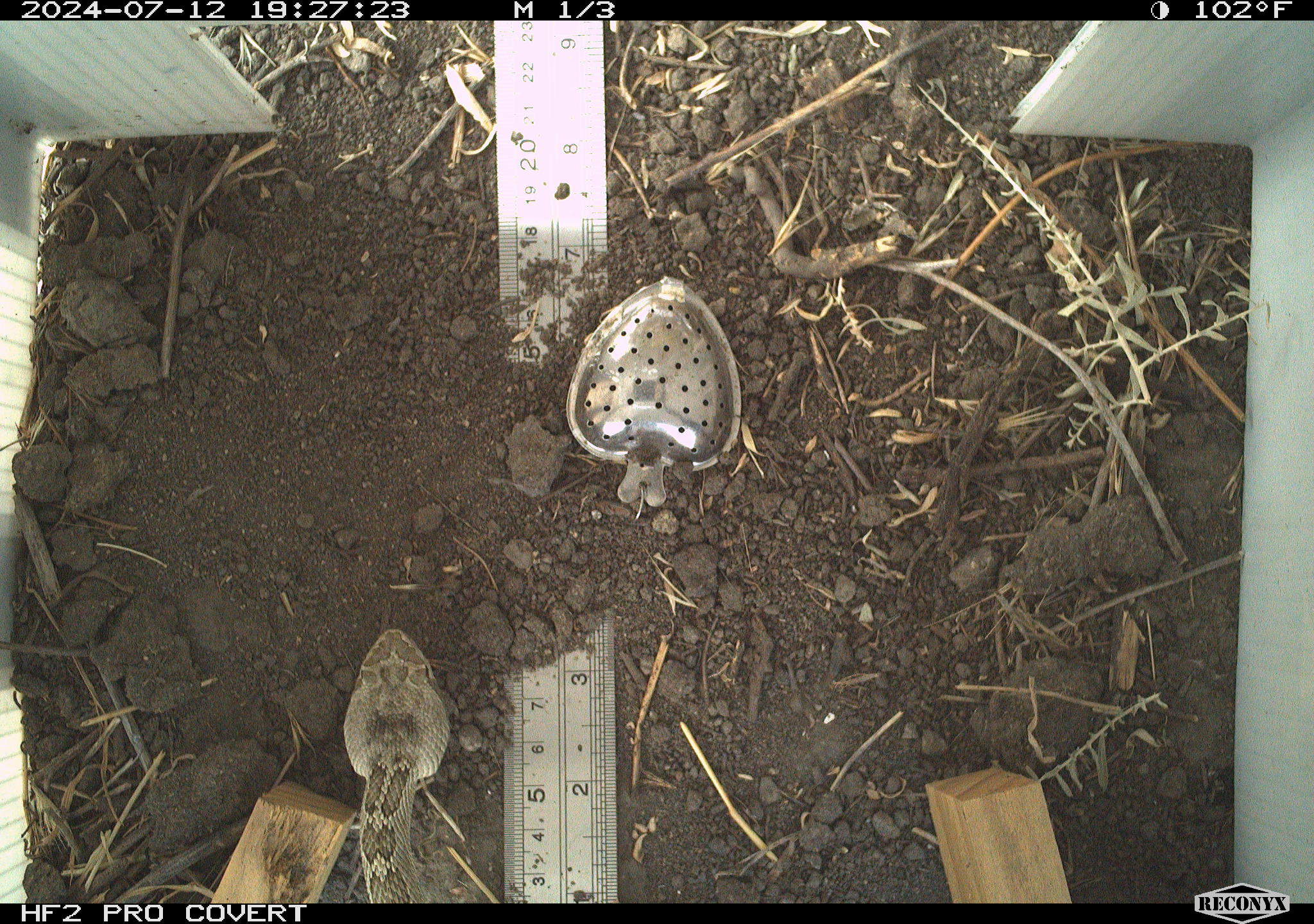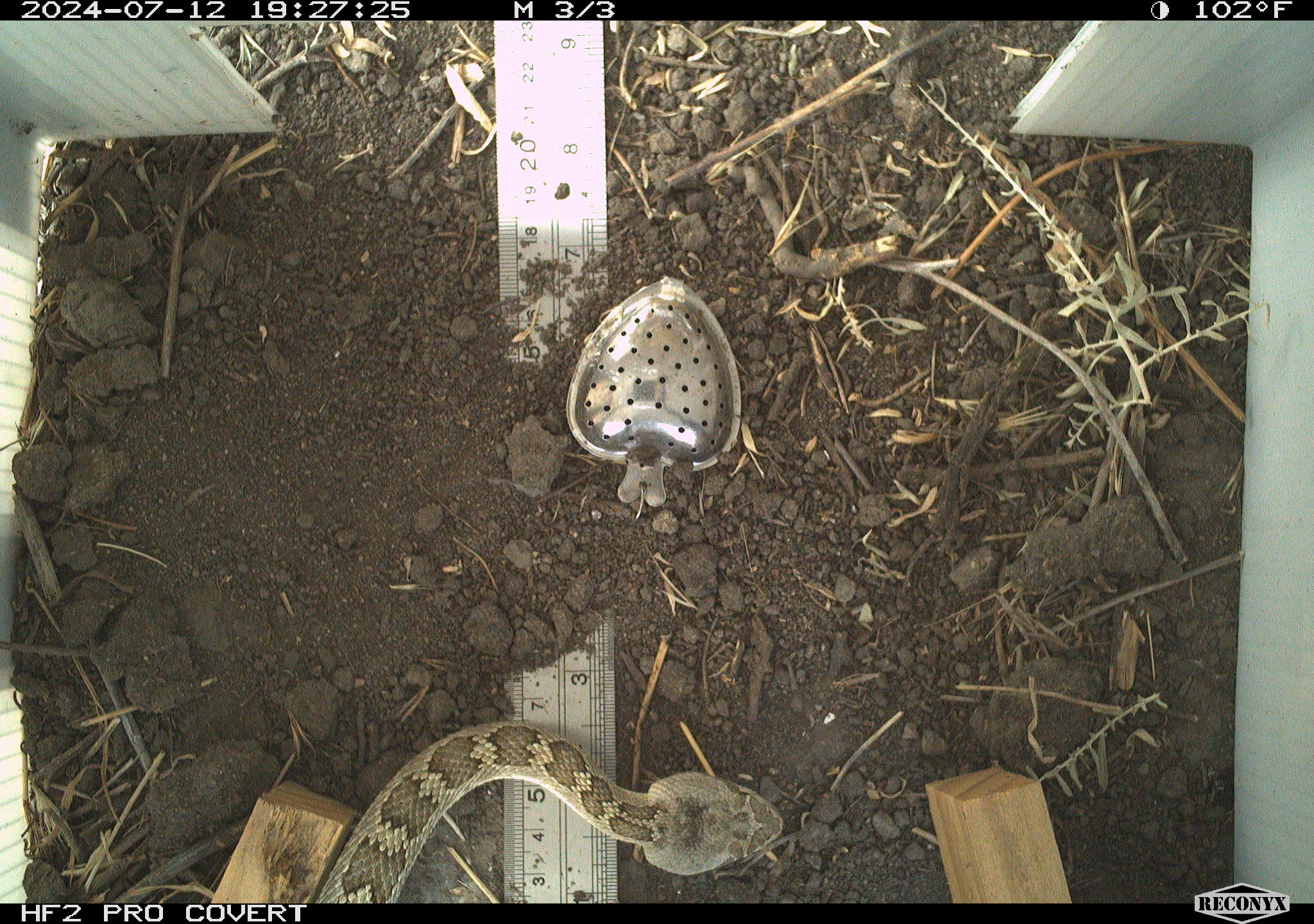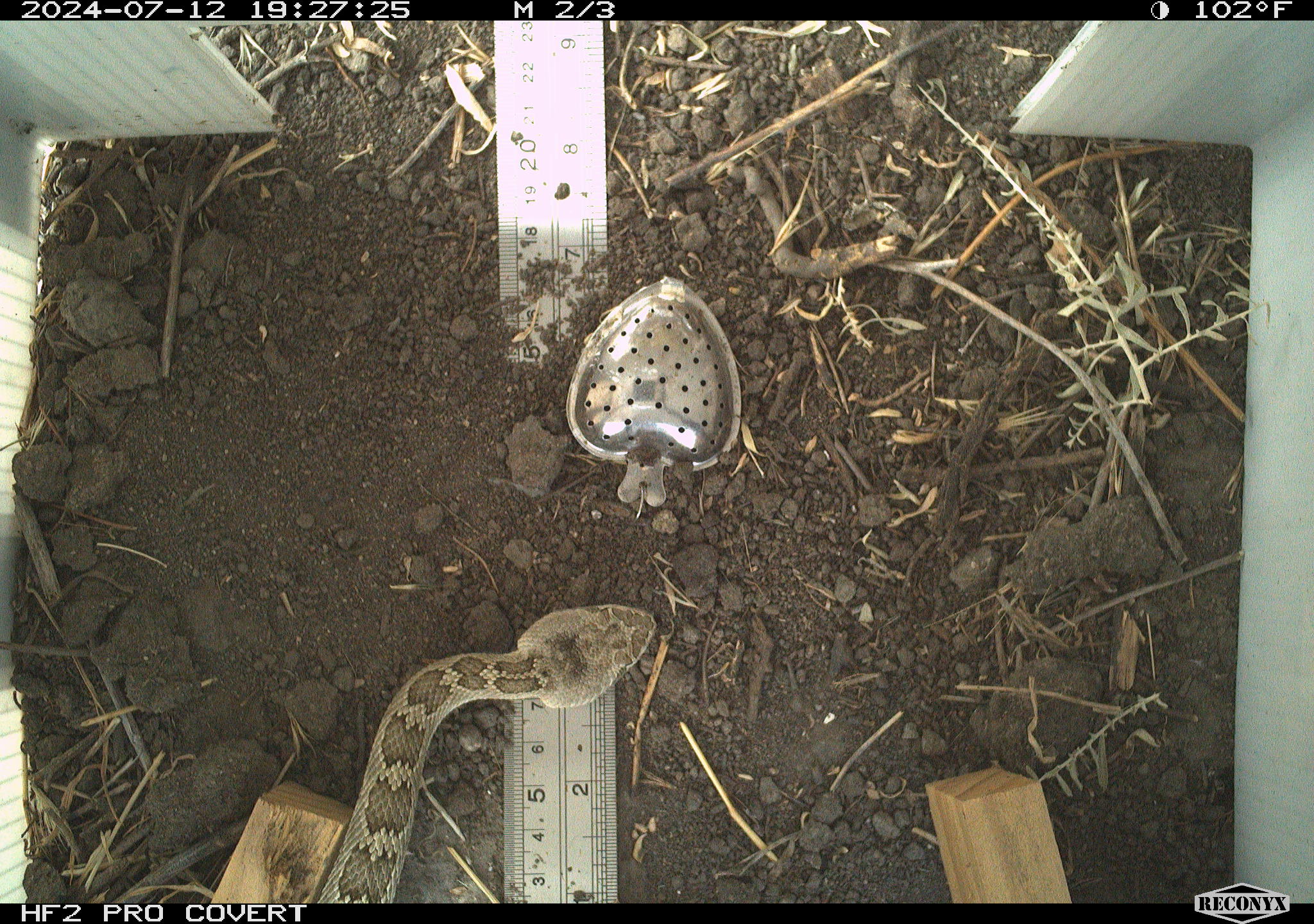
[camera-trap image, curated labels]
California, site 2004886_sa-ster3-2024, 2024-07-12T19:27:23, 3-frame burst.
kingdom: Animalia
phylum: Chordata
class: Reptilia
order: Squamata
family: Viperidae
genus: Crotalus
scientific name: Crotalus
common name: rattlers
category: crotalus species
Crotalus species (rattlers) (Crotalus).